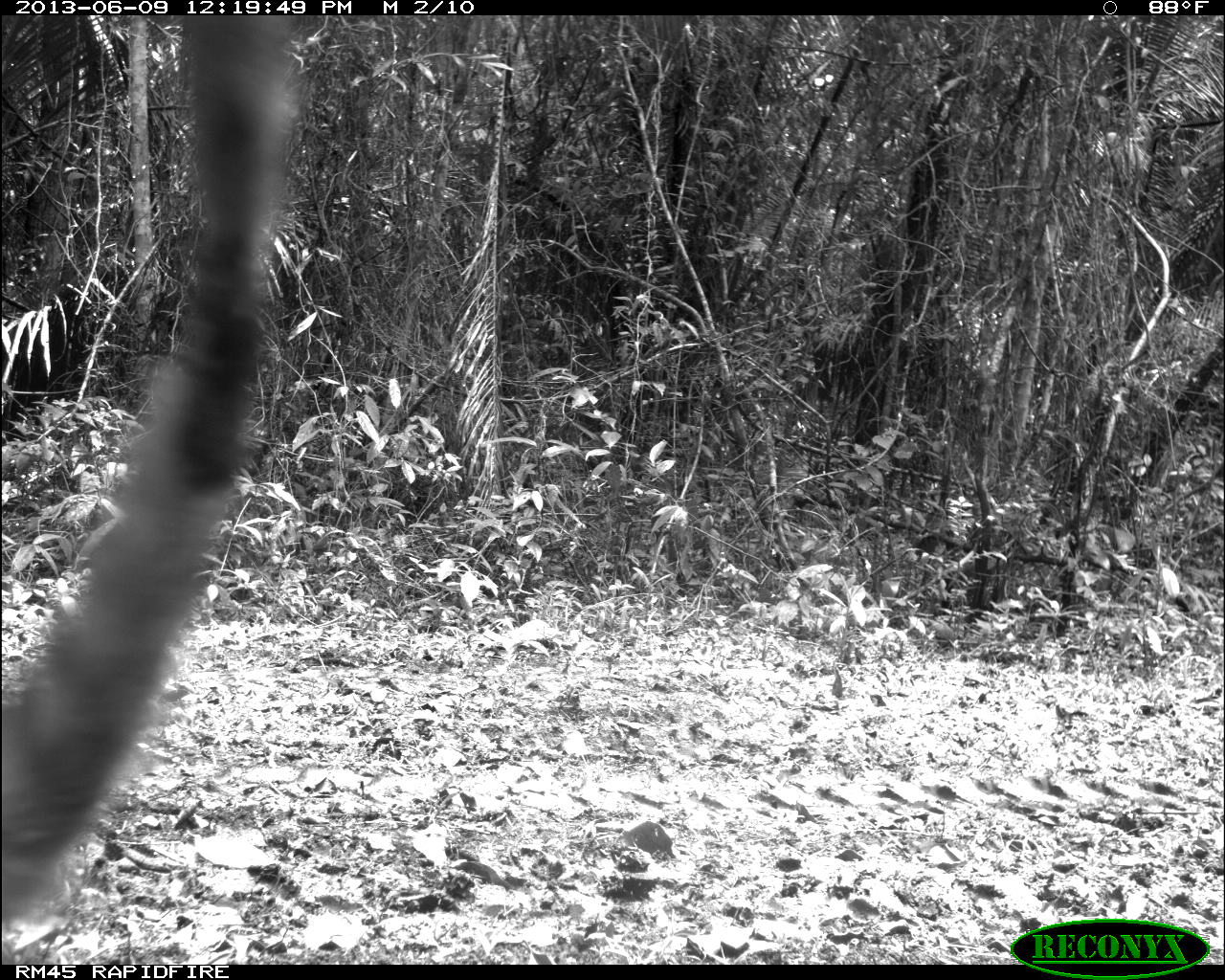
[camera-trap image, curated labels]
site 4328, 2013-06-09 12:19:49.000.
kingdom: Animalia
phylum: Chordata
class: Mammalia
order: Carnivora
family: Procyonidae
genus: Nasua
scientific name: Nasua narica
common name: white-nosed coati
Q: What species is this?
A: Nasua narica (white-nosed coati).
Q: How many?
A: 1.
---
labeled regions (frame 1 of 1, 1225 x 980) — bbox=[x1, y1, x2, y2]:
nasua narica: bbox=[0, 11, 299, 926]